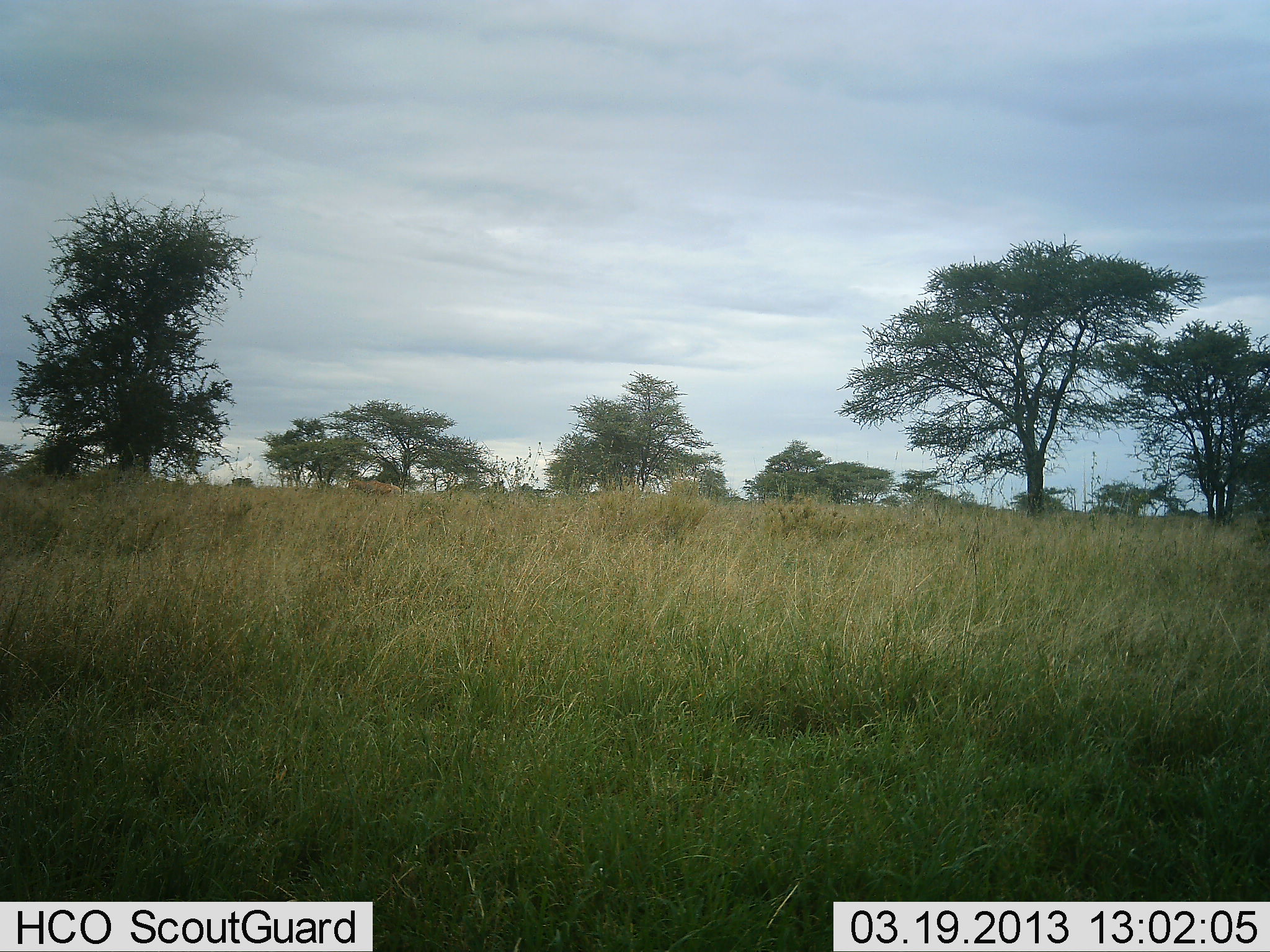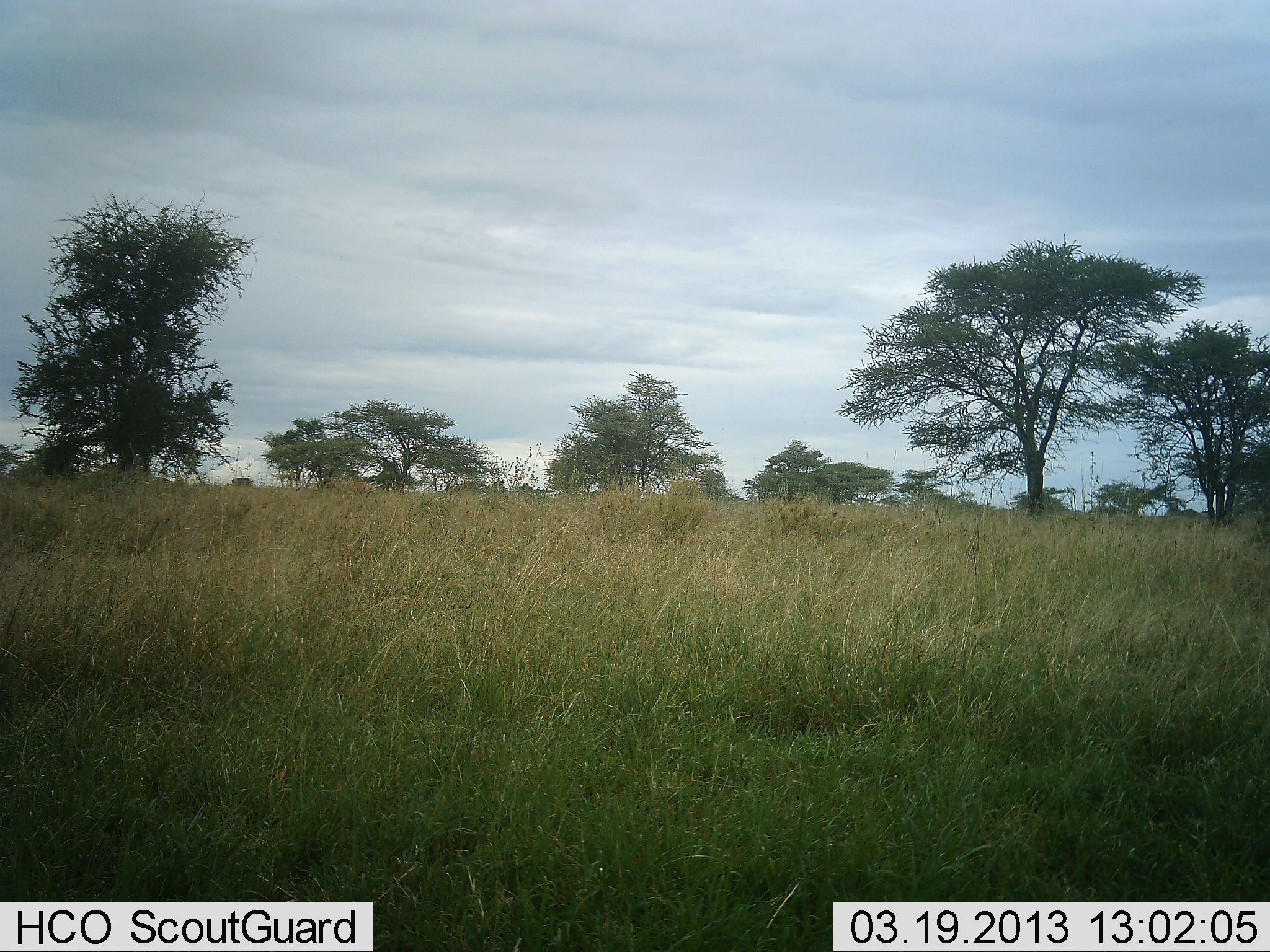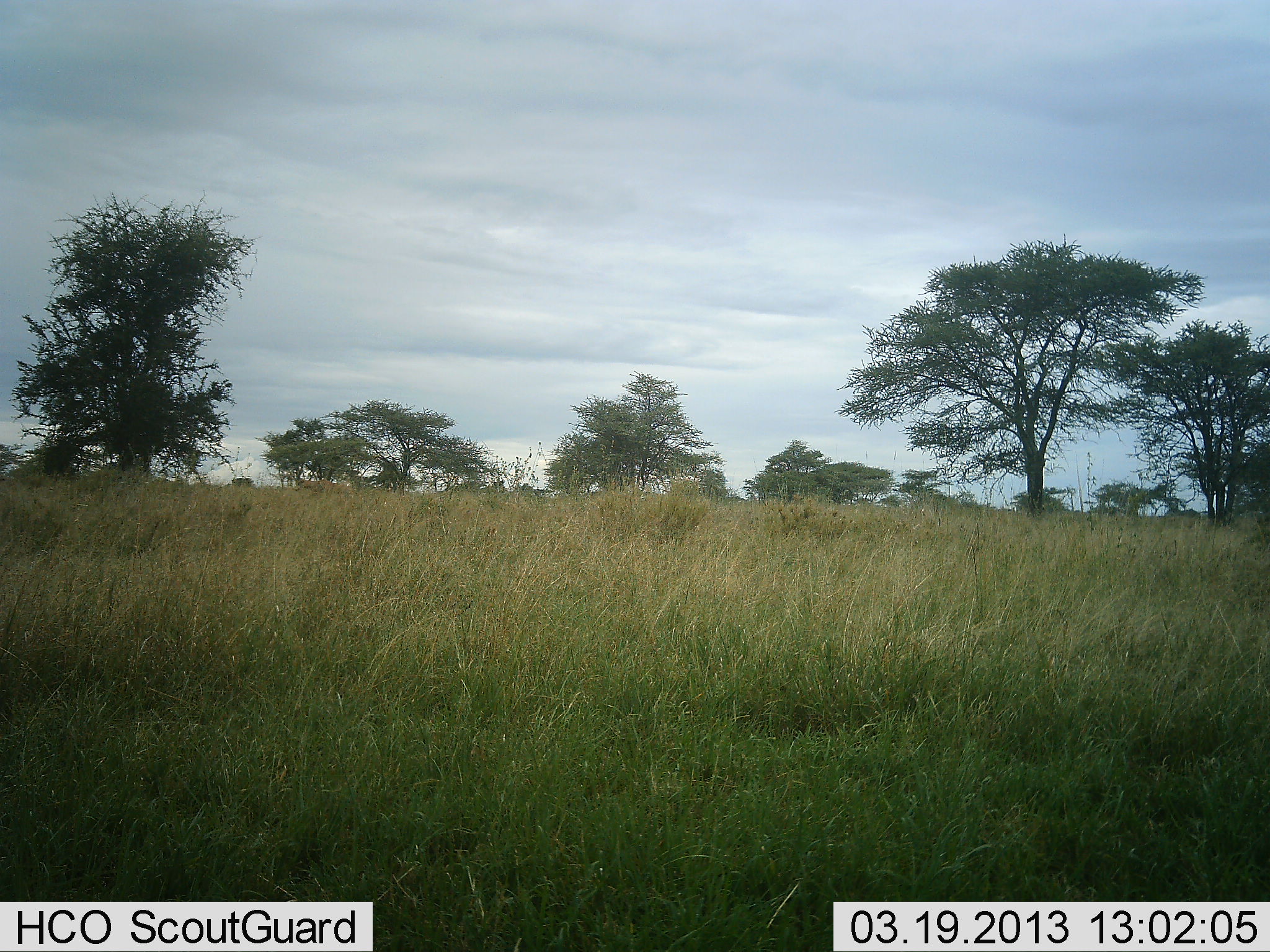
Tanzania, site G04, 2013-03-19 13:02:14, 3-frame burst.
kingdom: Animalia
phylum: Chordata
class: Mammalia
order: Artiodactyla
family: Bovidae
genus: Alcelaphus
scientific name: Alcelaphus buselaphus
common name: hartebeest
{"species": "hartebeest (Alcelaphus buselaphus)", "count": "1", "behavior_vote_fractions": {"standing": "0%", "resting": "0%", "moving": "100%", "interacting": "0%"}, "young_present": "0%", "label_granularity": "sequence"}